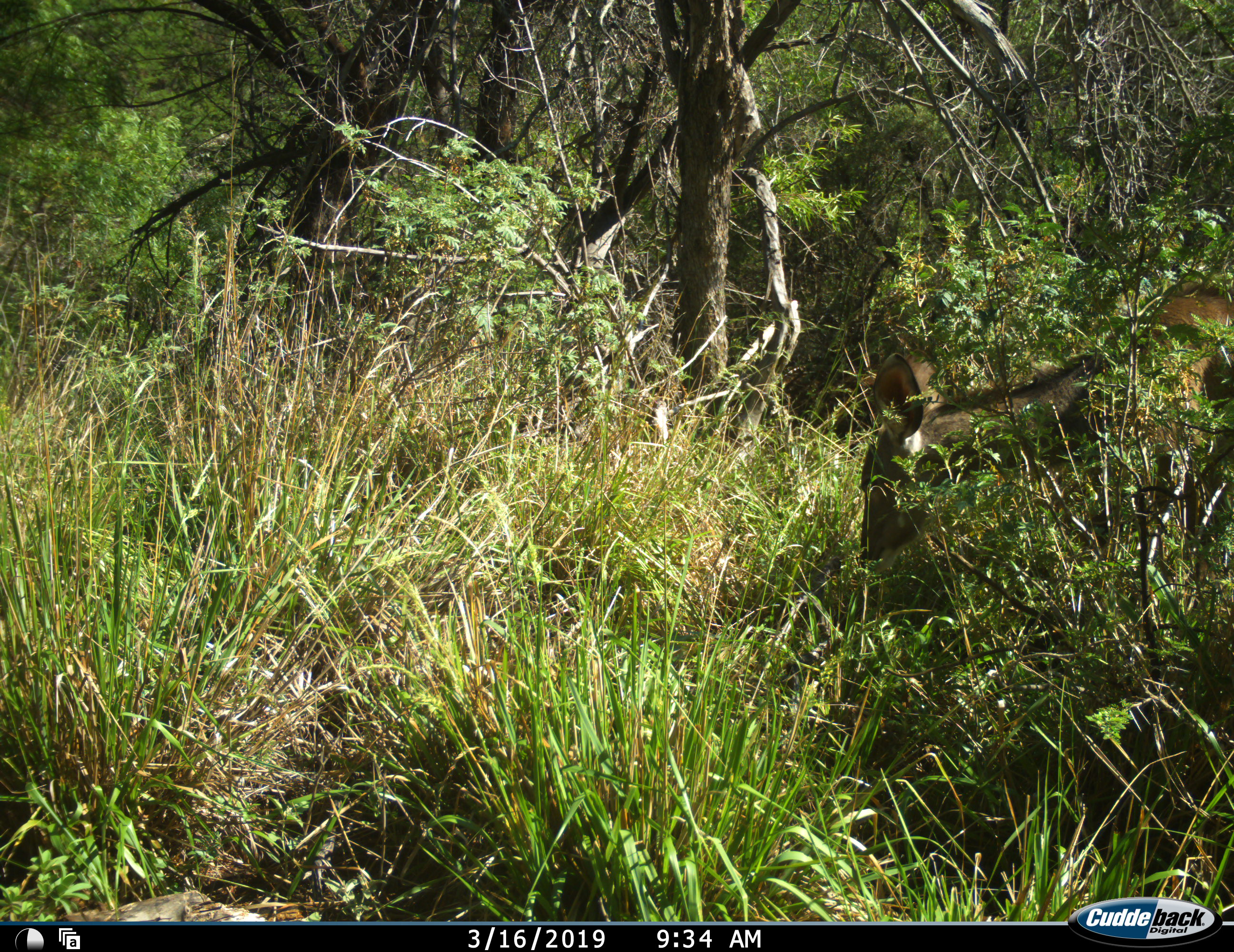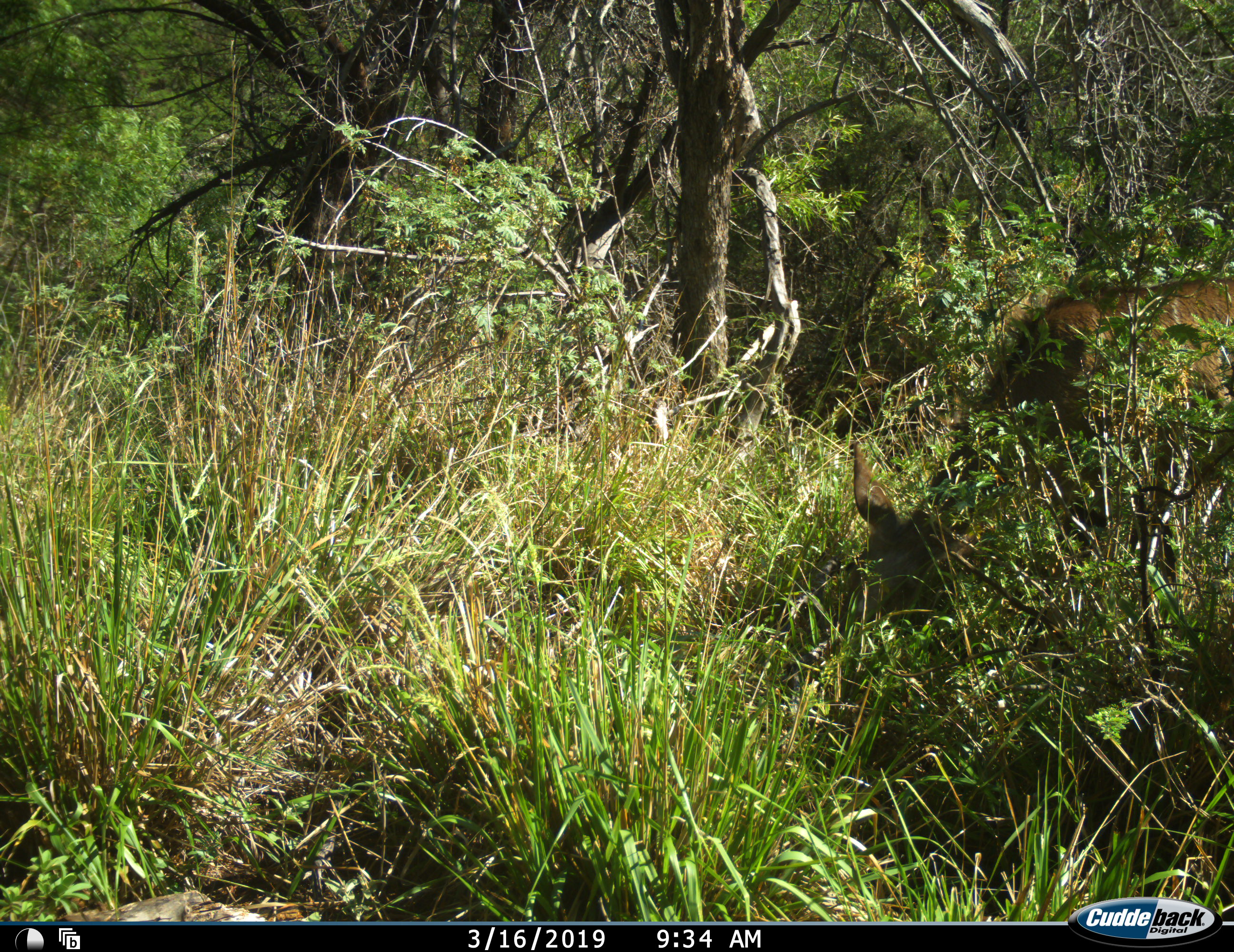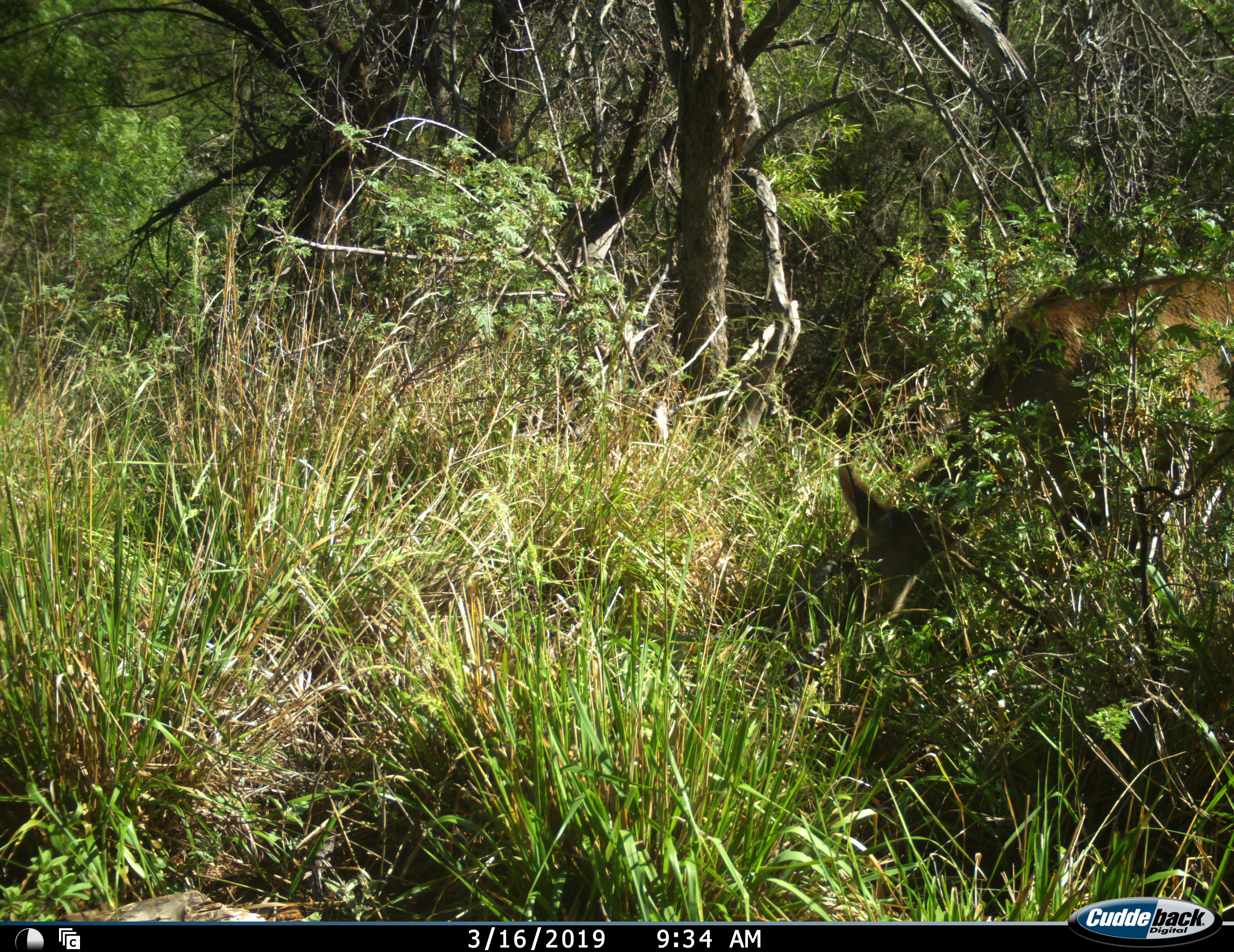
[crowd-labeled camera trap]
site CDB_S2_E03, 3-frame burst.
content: unidentified animal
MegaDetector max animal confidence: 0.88